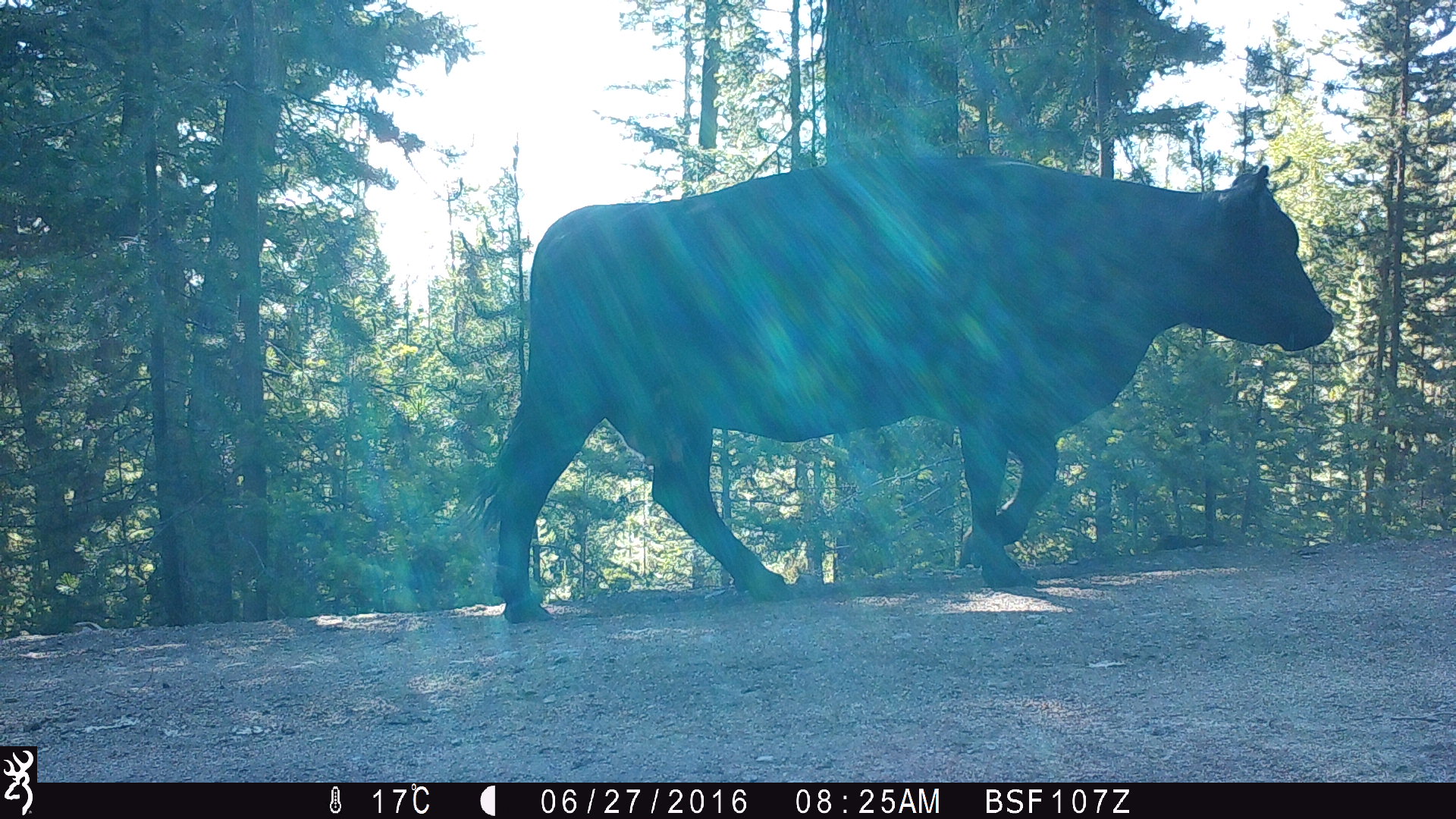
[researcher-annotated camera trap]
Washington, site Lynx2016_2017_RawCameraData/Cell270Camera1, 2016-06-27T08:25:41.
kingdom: Animalia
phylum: Chordata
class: Mammalia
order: Artiodactyla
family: Bovidae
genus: Bos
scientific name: Bos taurus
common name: domestic cattle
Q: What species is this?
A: Domestic cattle (Bos taurus).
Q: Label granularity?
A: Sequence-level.